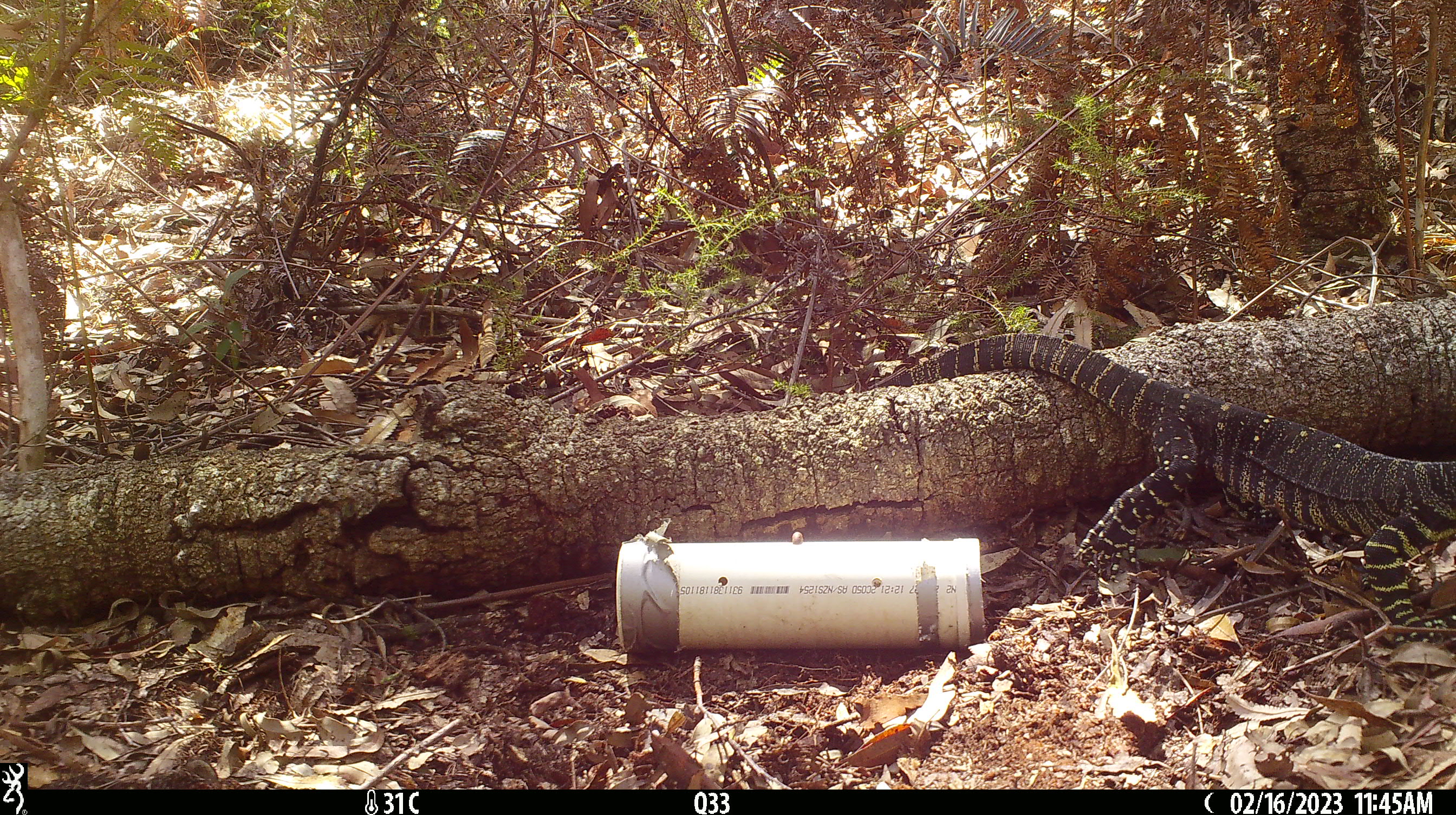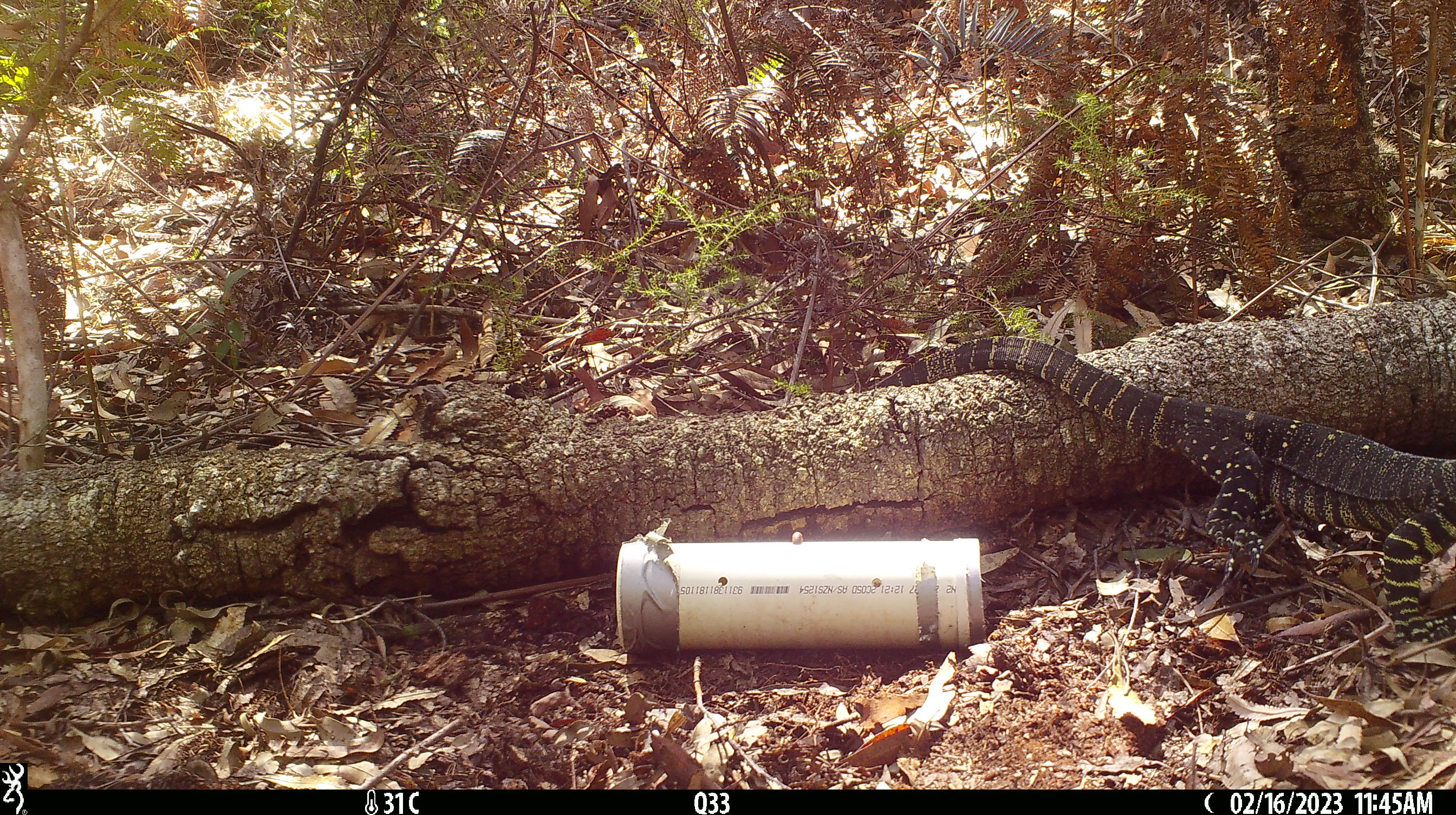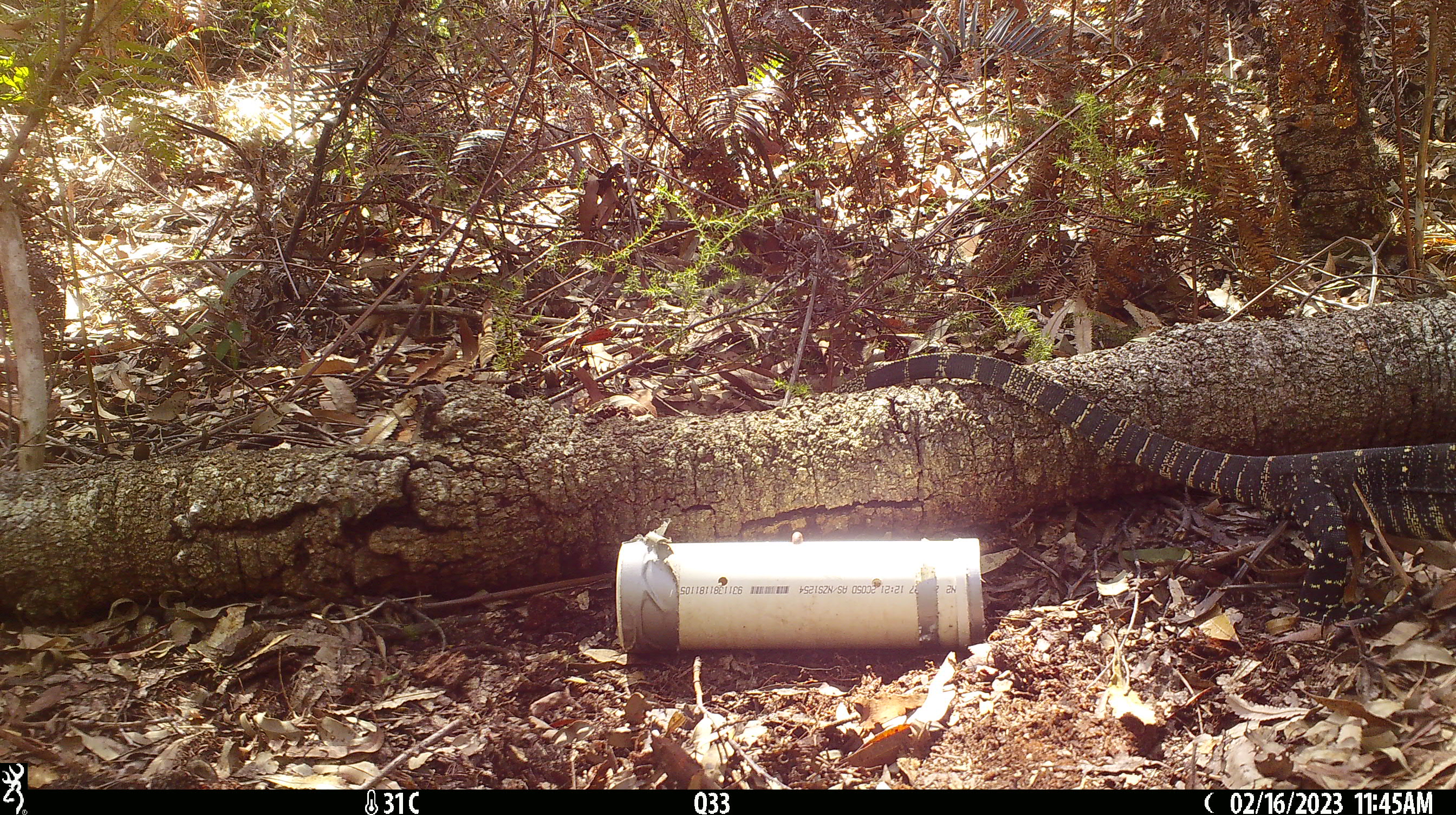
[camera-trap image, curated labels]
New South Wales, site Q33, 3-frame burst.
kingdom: Animalia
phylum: Chordata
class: Reptilia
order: Squamata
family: Varanidae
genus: Varanus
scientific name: Varanus varius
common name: lace monitor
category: goanna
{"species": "goanna (lace monitor) (Varanus varius)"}